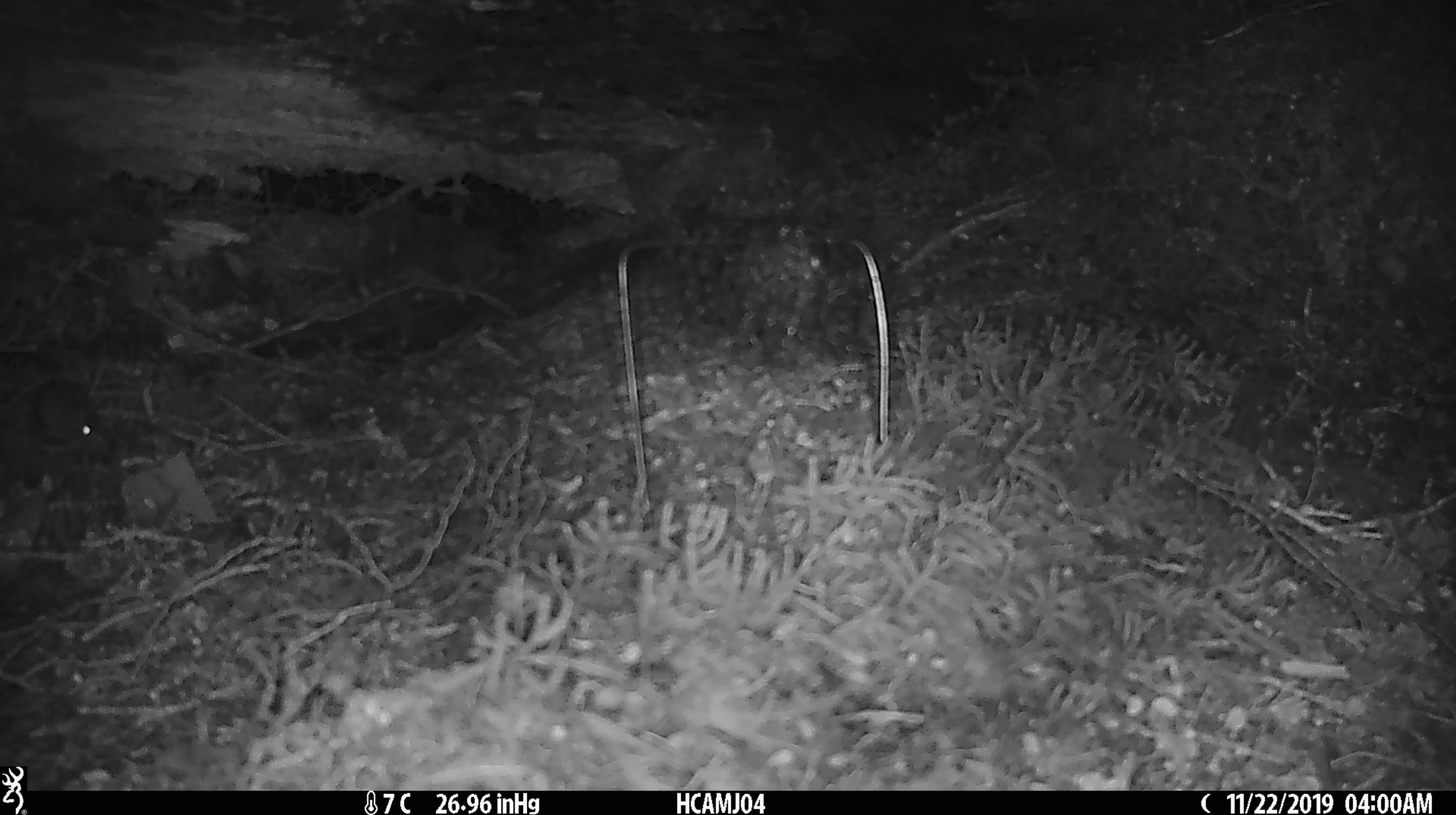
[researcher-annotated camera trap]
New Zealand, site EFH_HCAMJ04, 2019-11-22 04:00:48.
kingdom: Animalia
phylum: Chordata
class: Mammalia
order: Rodentia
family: Muridae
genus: Mus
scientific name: Mus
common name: mouse